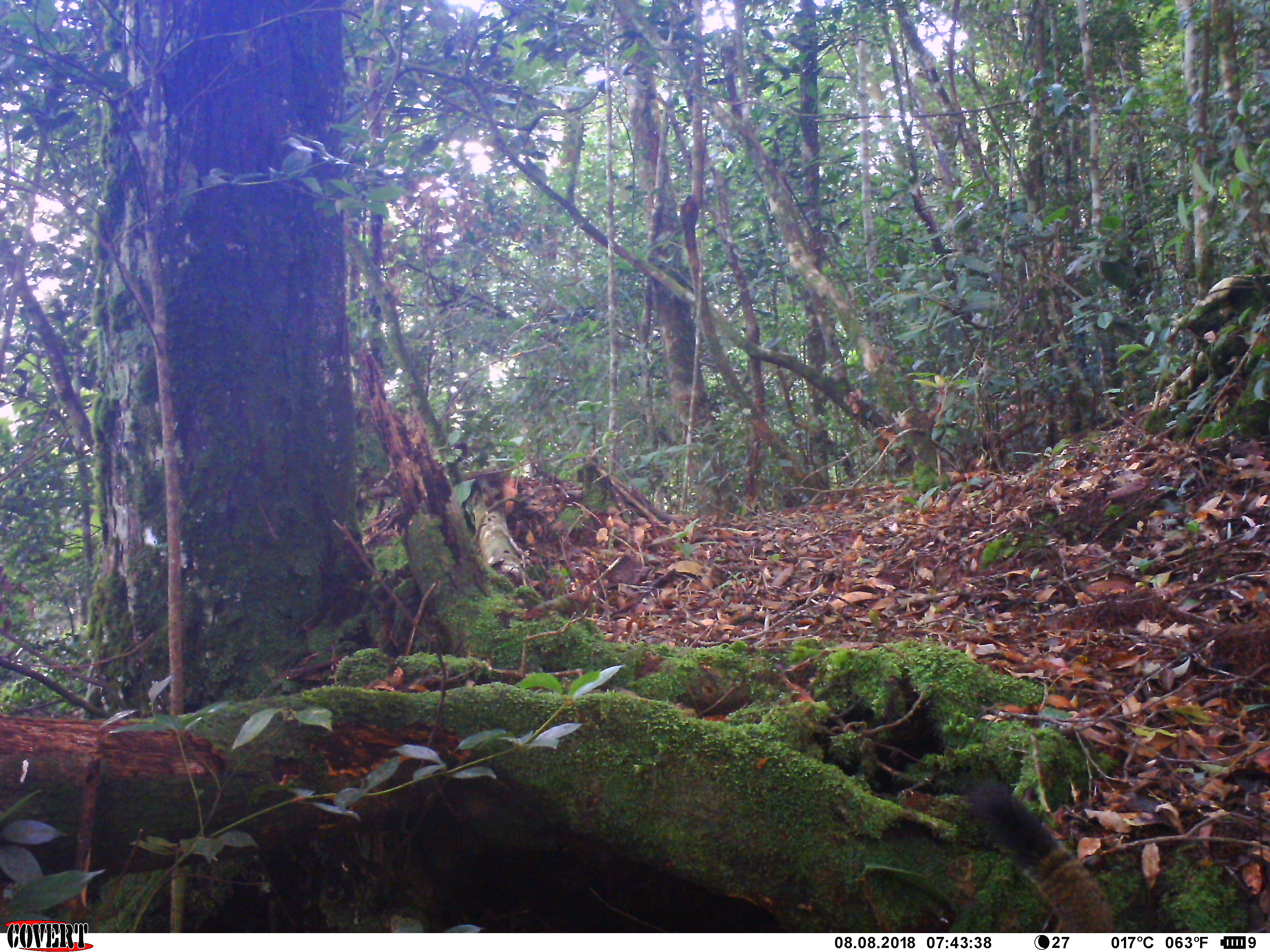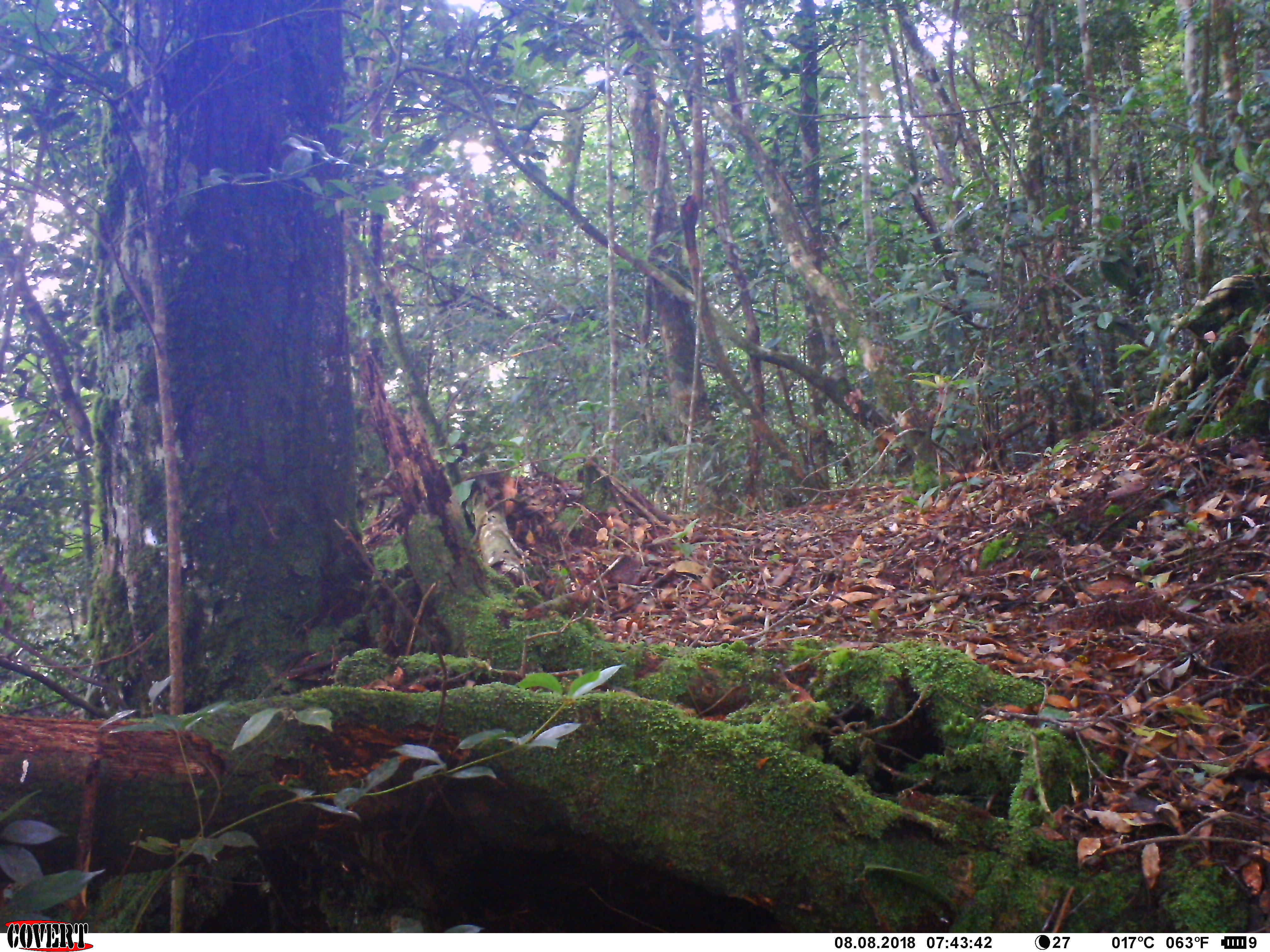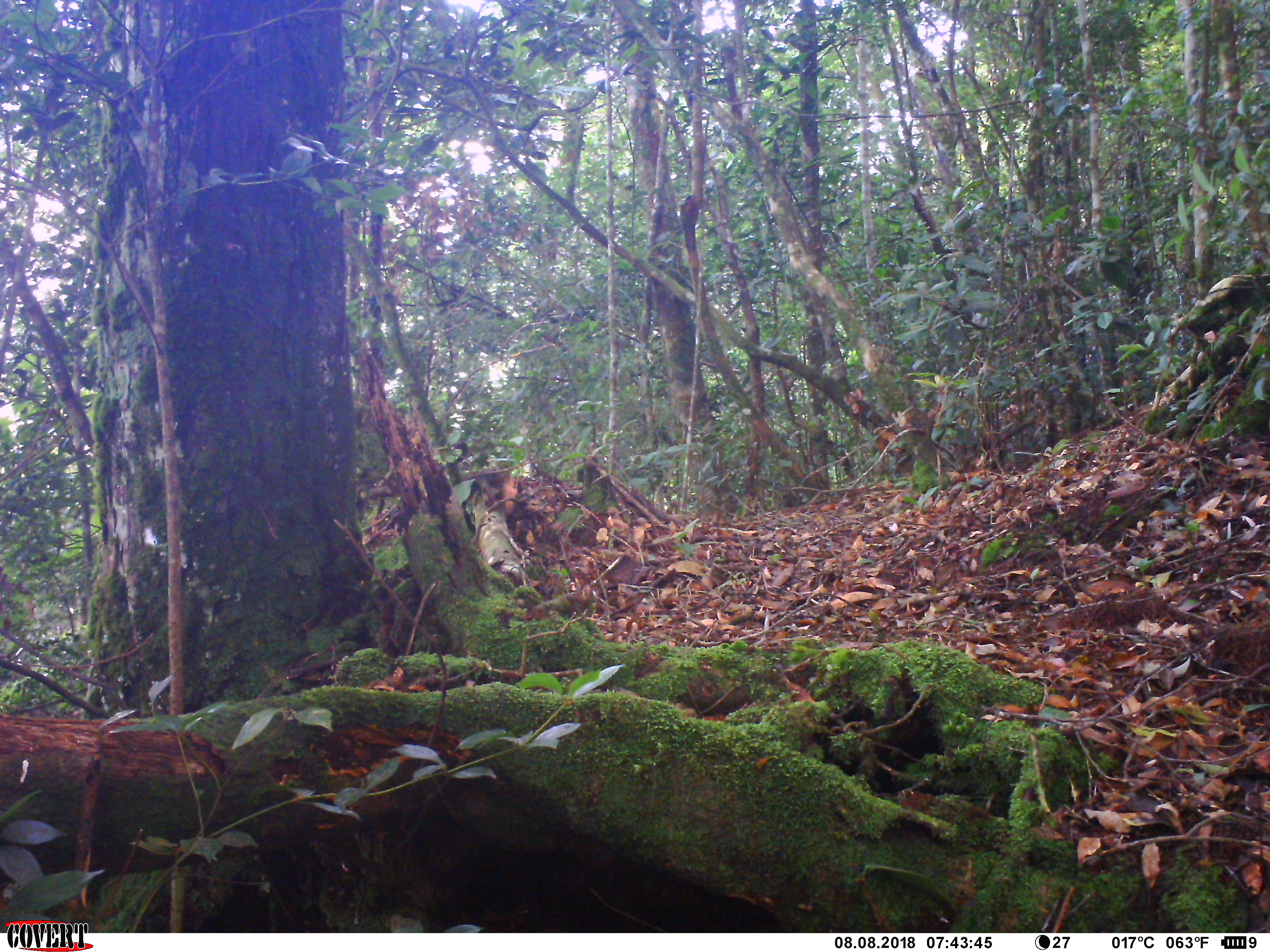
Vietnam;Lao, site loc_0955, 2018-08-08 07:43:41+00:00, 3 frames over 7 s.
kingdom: Animalia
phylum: Chordata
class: Mammalia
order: Rodentia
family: Sciuridae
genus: Sciurus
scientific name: Sciurus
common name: squirrel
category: unidentified squirrel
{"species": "unidentified squirrel (squirrel) (Sciurus)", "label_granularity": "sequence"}